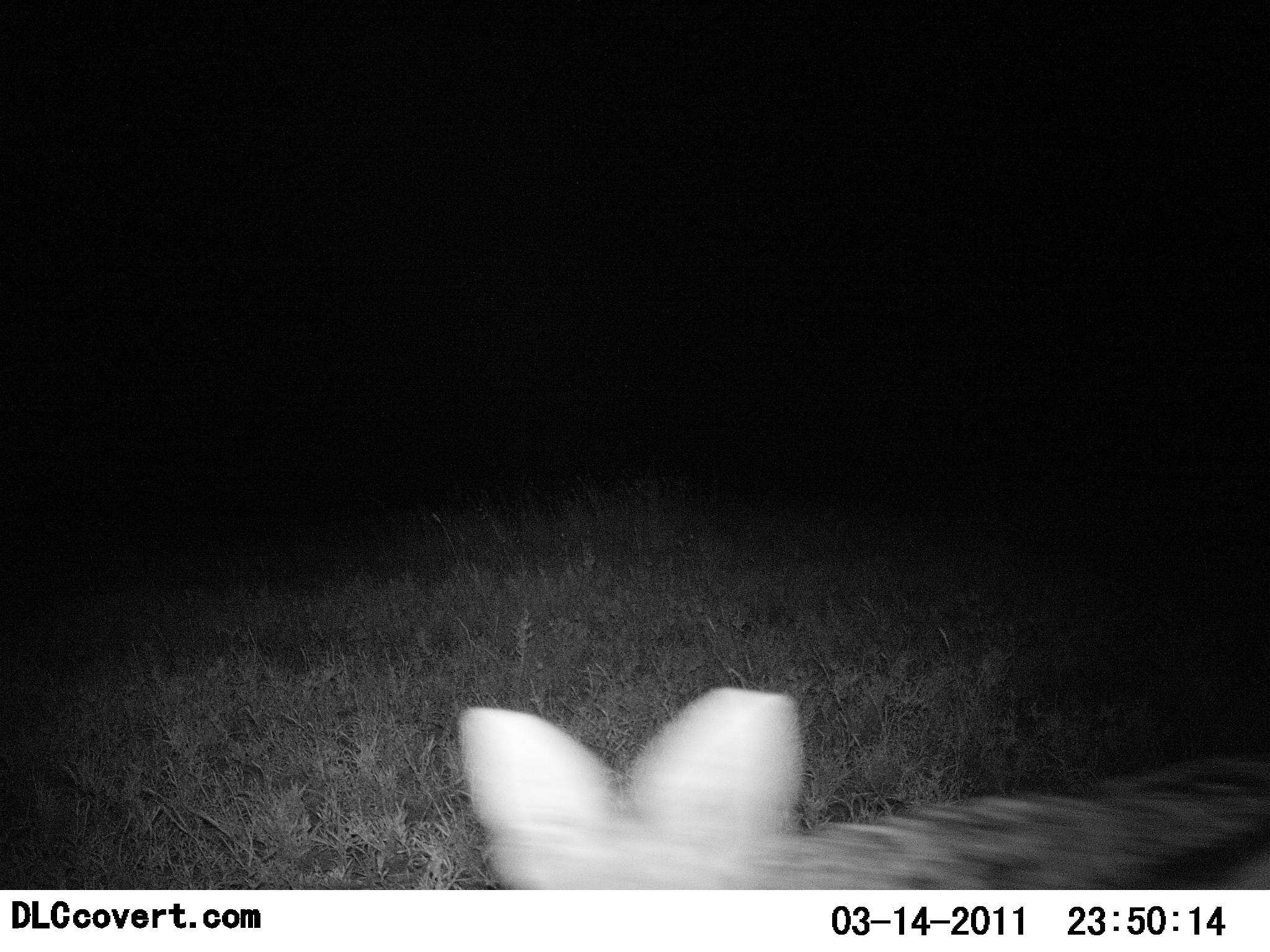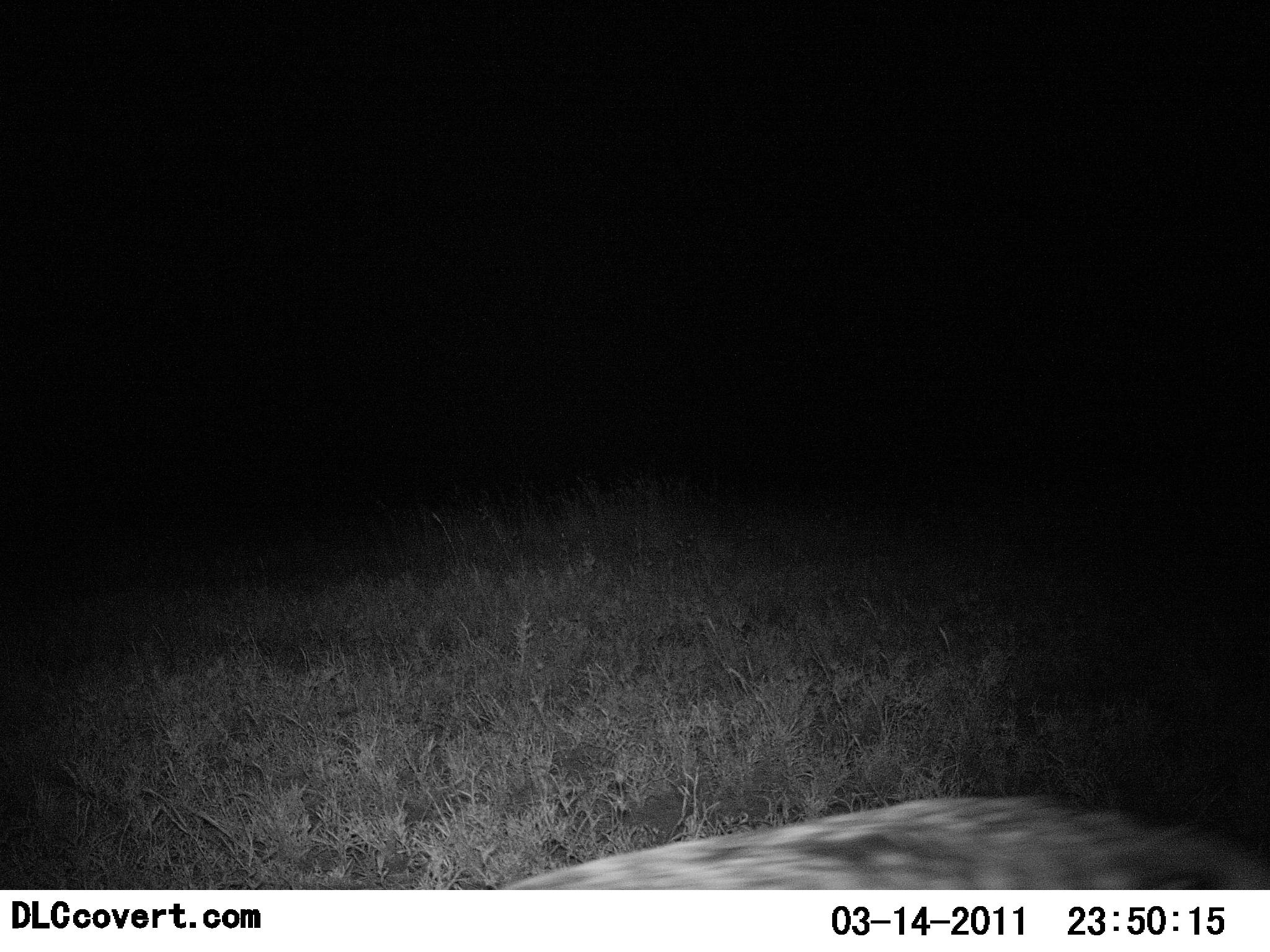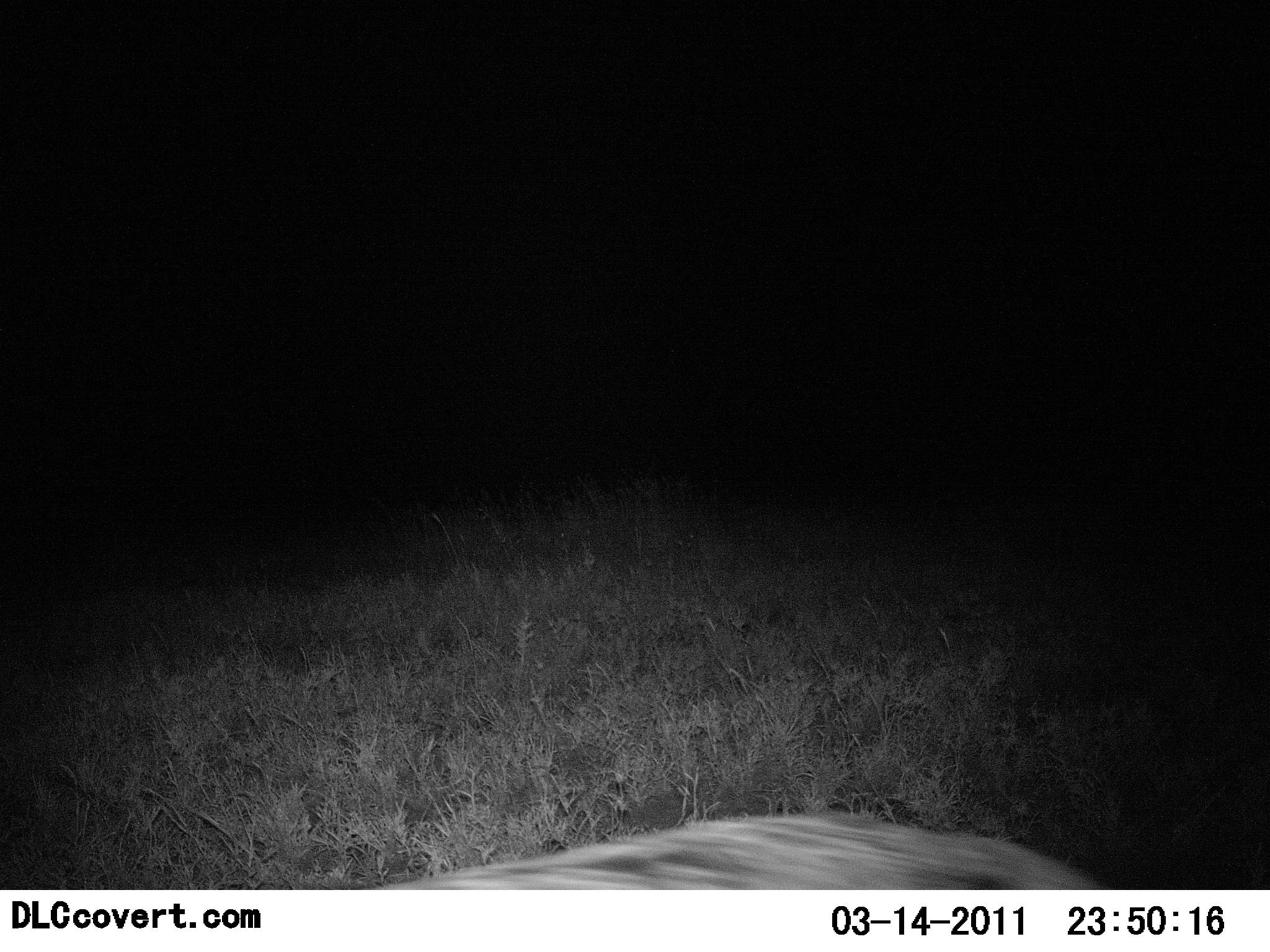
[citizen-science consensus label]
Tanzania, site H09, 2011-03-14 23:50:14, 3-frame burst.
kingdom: Animalia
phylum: Chordata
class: Mammalia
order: Carnivora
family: Viverridae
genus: Genetta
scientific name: Genetta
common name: genet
Genet (Genetta), count 1. Behavior (volunteer vote fractions): standing 0%, resting 0%, moving 100%, interacting 0%. Young present (vote fraction): 0%. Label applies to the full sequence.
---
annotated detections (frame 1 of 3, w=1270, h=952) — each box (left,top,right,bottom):
animal: (452,680,1270,890)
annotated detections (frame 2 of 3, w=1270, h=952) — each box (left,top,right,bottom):
animal: (497,791,1270,890)